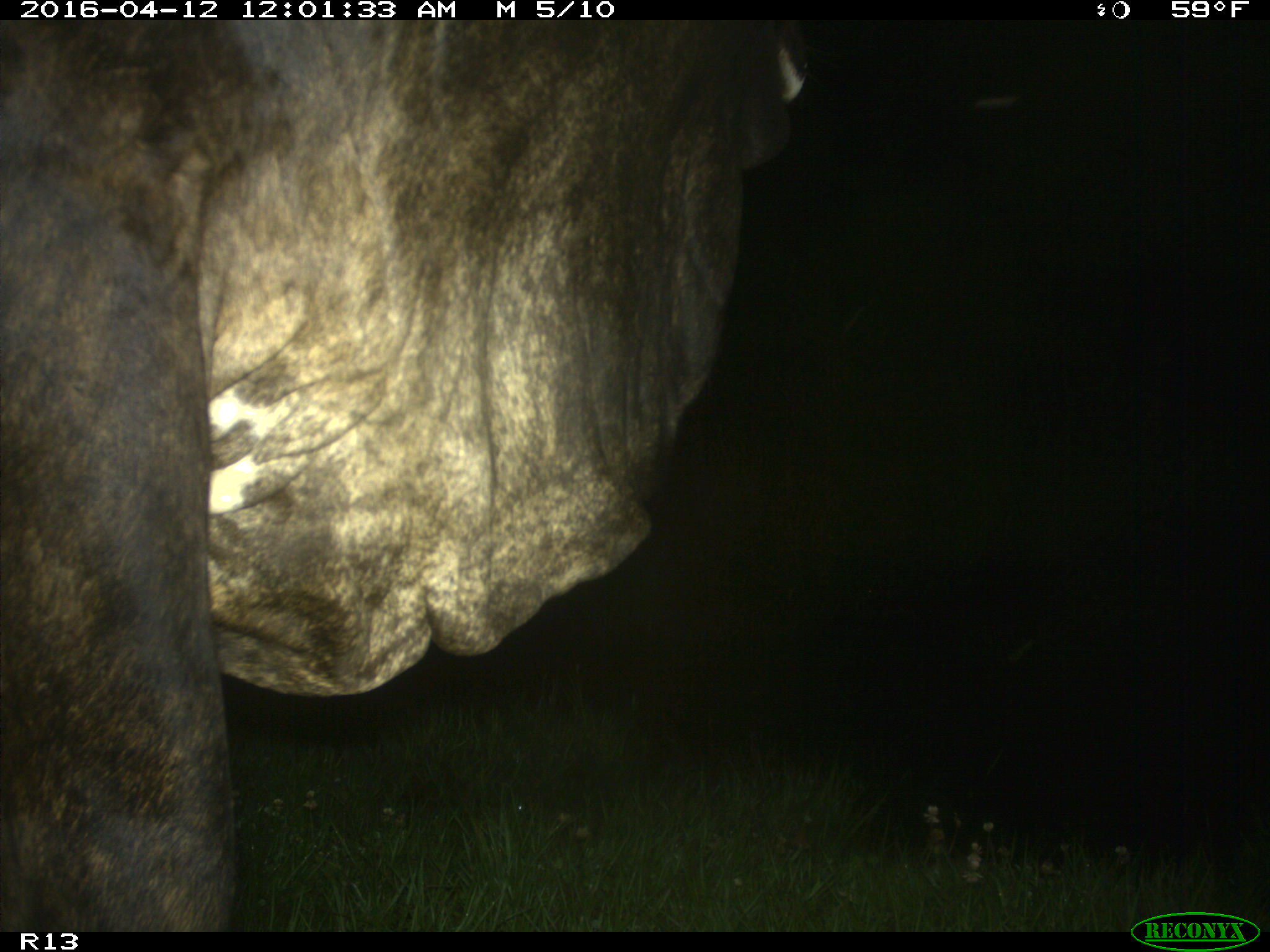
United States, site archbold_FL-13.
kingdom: Animalia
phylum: Chordata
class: Mammalia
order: Artiodactyla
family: Bovidae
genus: Bos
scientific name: Bos taurus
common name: domestic cow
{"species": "Bos taurus (domestic cow)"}